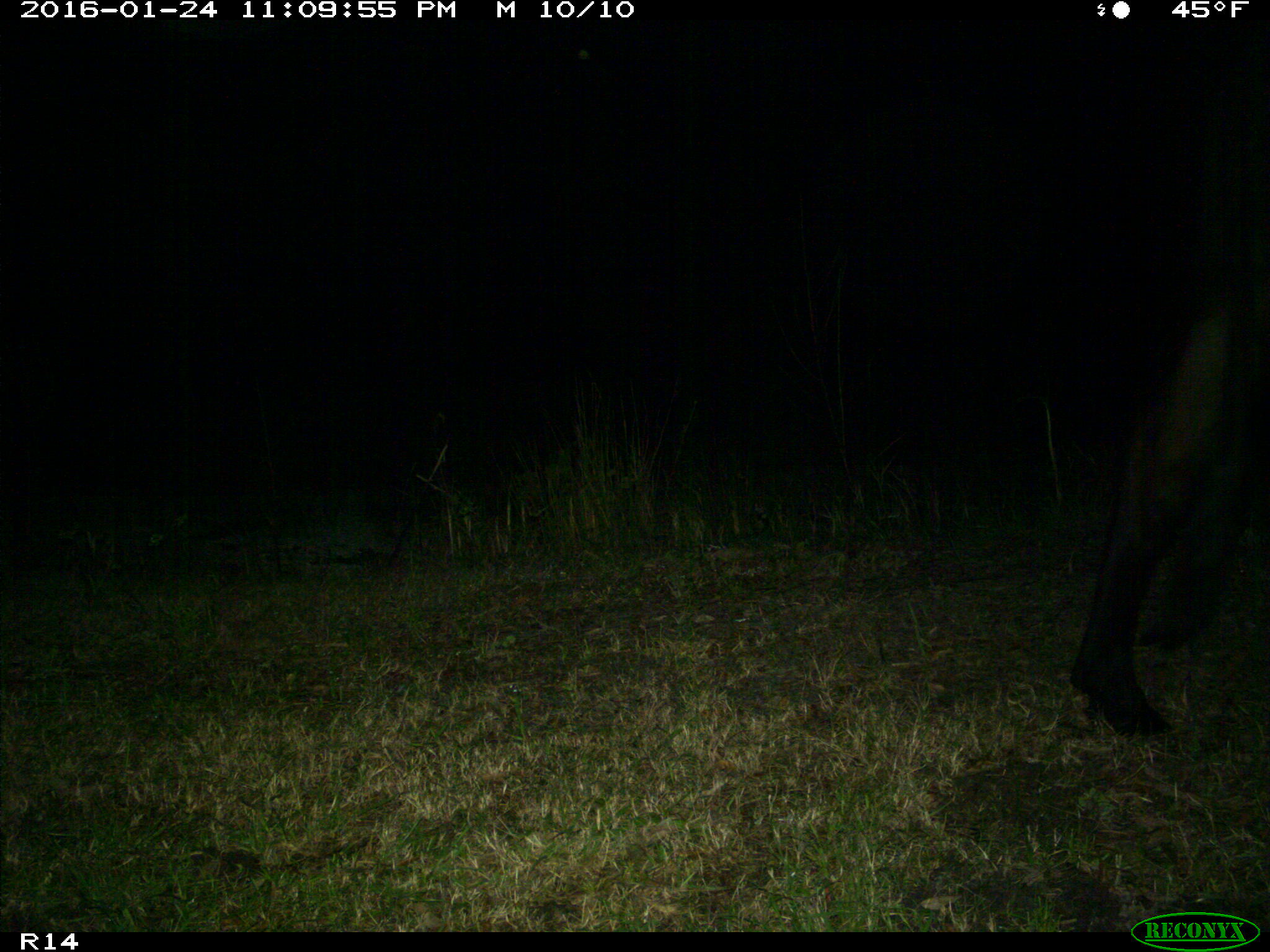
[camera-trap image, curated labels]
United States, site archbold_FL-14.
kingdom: Animalia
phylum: Chordata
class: Mammalia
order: Artiodactyla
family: Bovidae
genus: Bos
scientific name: Bos taurus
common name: domestic cow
Bos taurus (domestic cow).